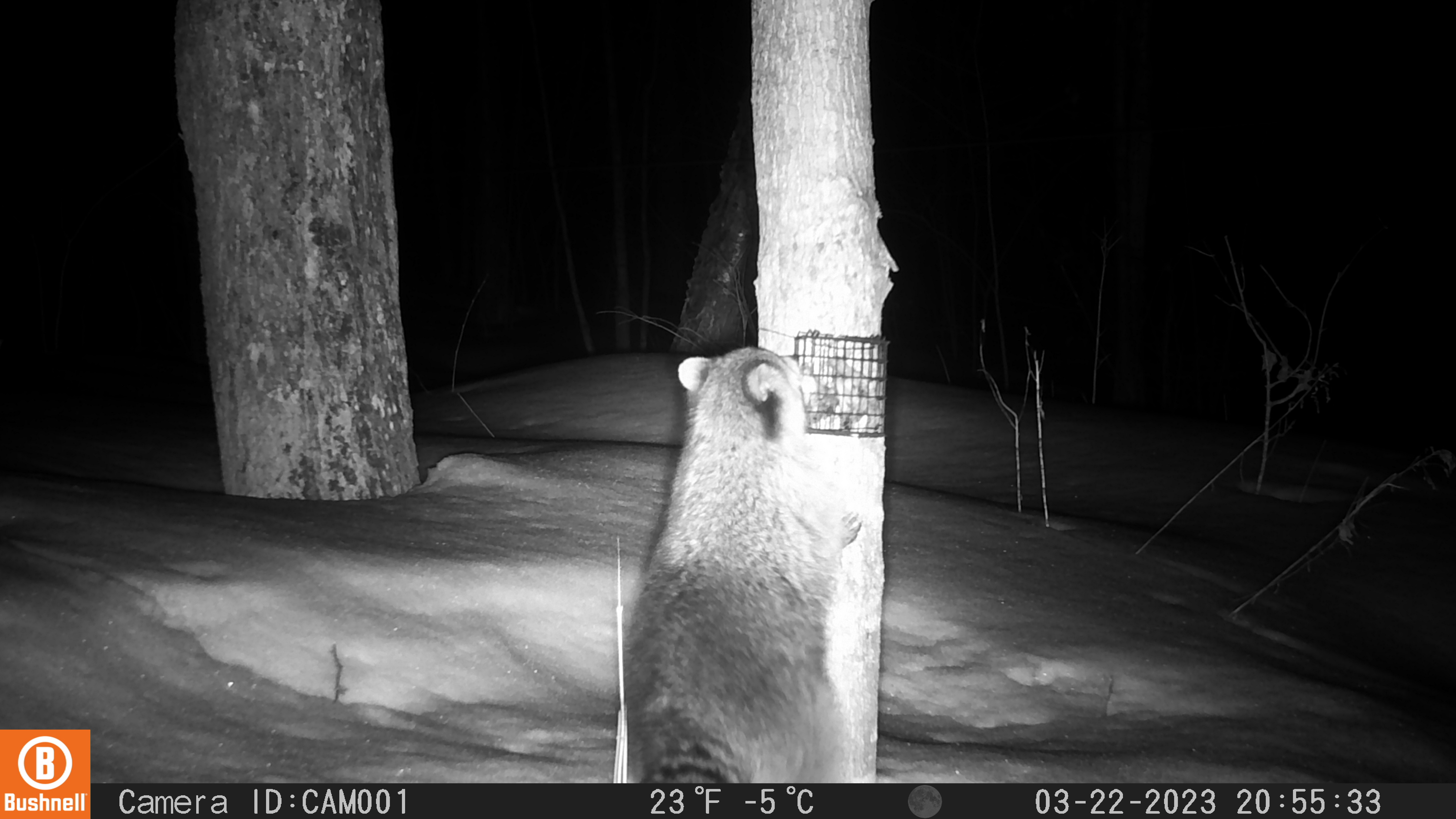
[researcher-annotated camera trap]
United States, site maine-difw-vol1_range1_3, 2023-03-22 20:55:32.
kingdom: Animalia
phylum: Chordata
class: Mammalia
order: Carnivora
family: Procyonidae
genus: Procyon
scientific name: Procyon lotor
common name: raccoon